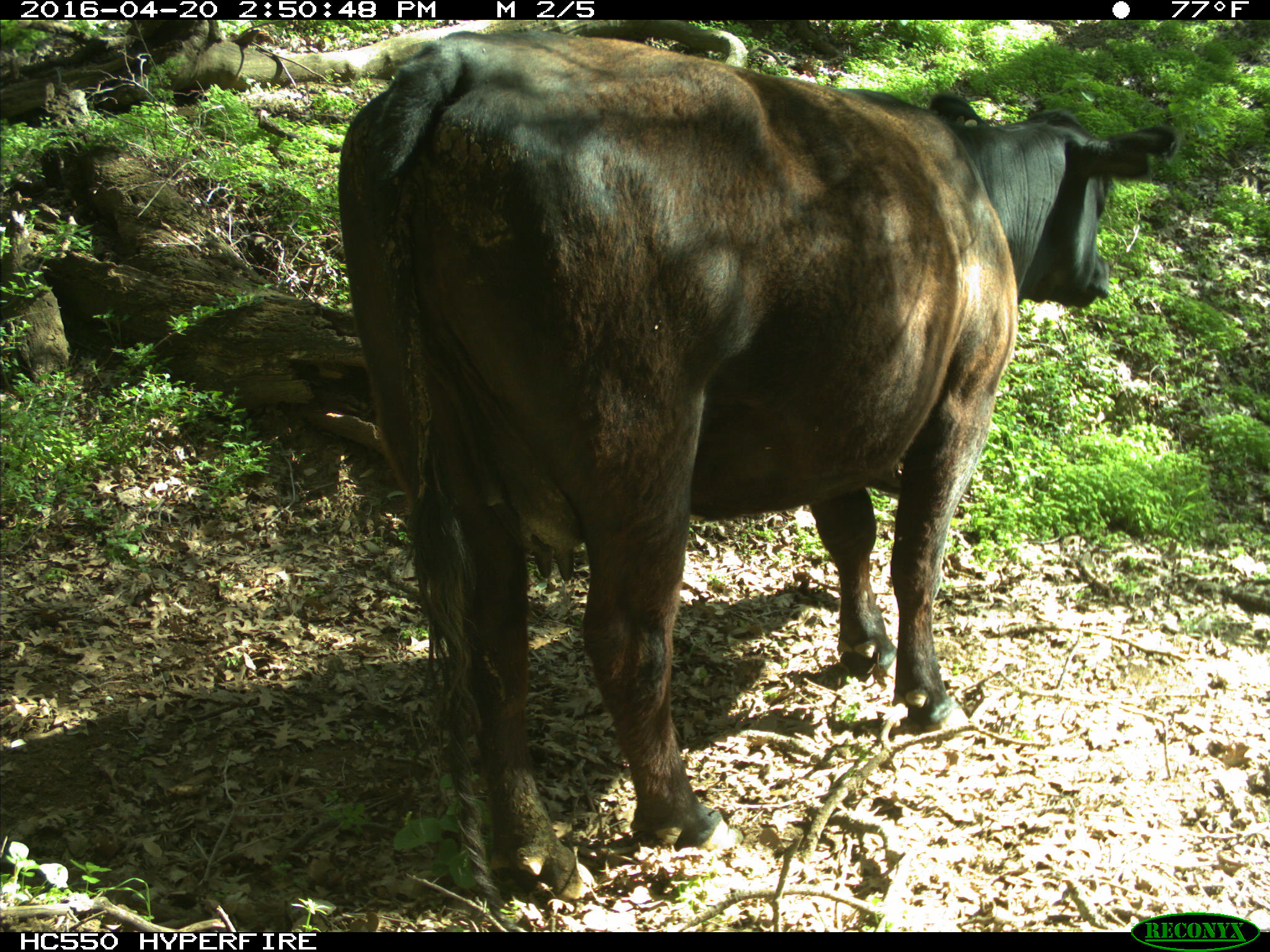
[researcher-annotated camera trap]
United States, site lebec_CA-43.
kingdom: Animalia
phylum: Chordata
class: Mammalia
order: Artiodactyla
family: Bovidae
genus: Bos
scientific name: Bos taurus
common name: domestic cow